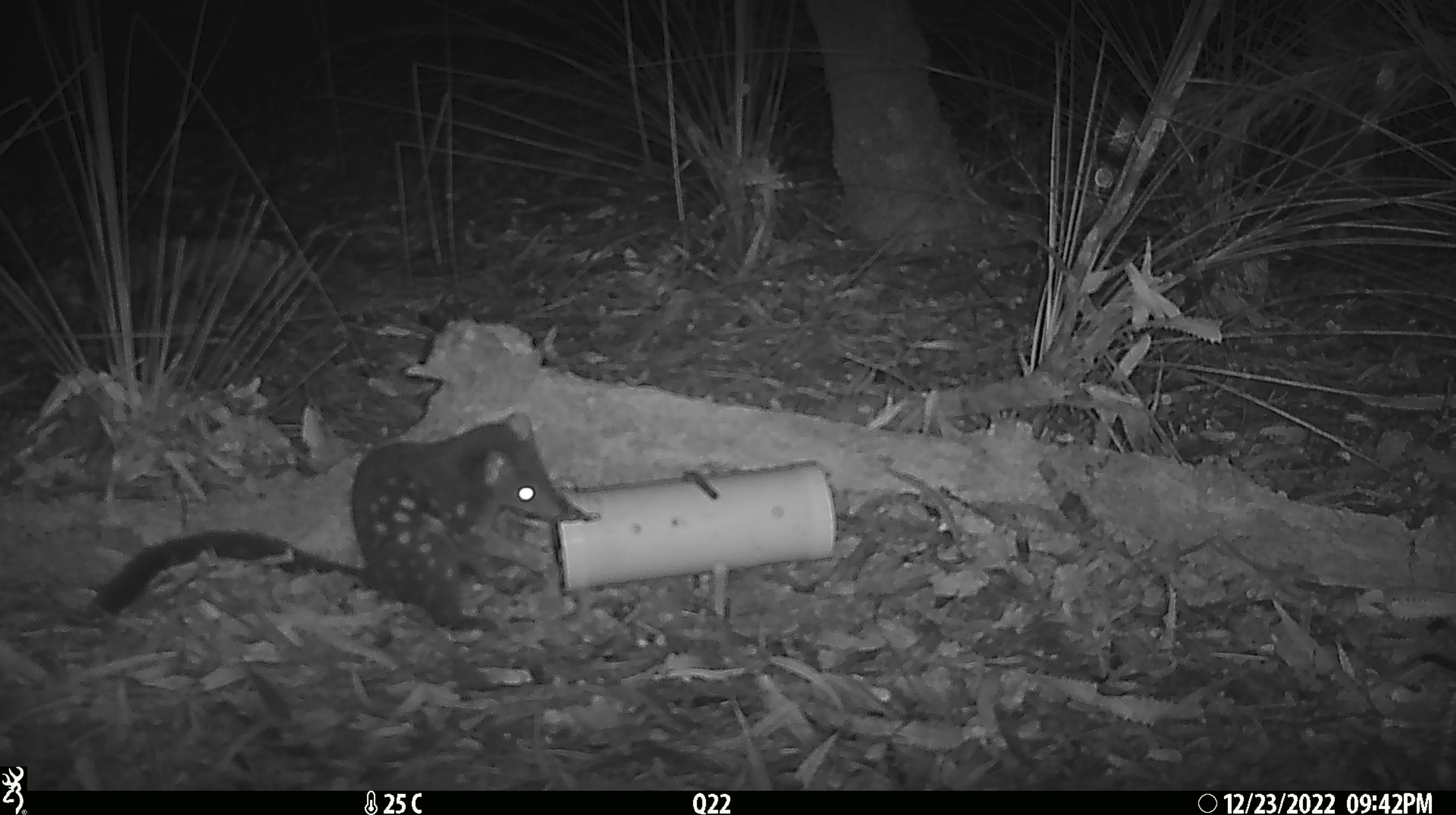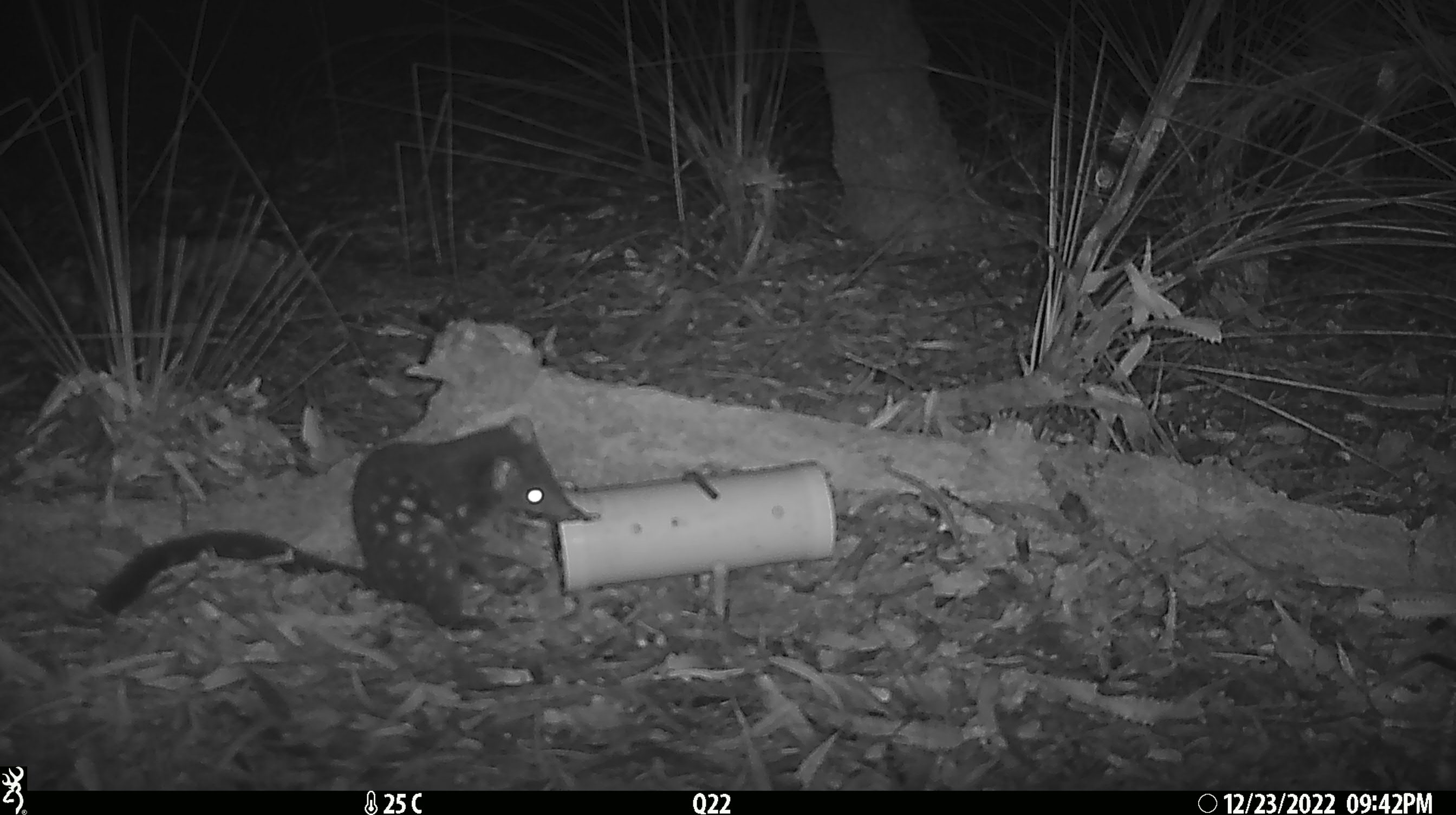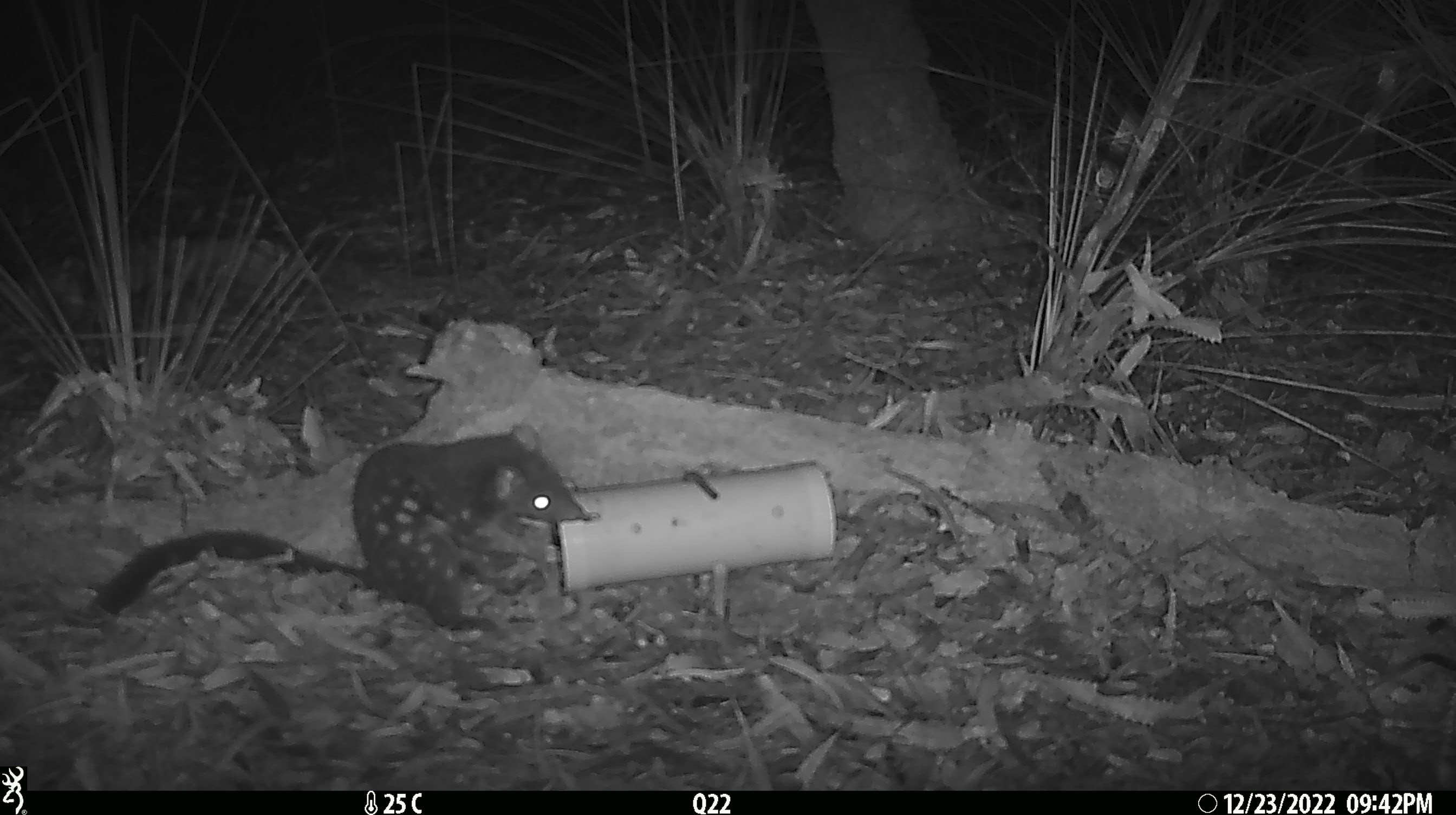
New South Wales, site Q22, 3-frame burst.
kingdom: Animalia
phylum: Chordata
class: Mammalia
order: Dasyuromorphia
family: Dasyuridae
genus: Dasyurus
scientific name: Dasyurus maculatus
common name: spotted-tailed quoll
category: quoll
Quoll (spotted-tailed quoll) (Dasyurus maculatus).